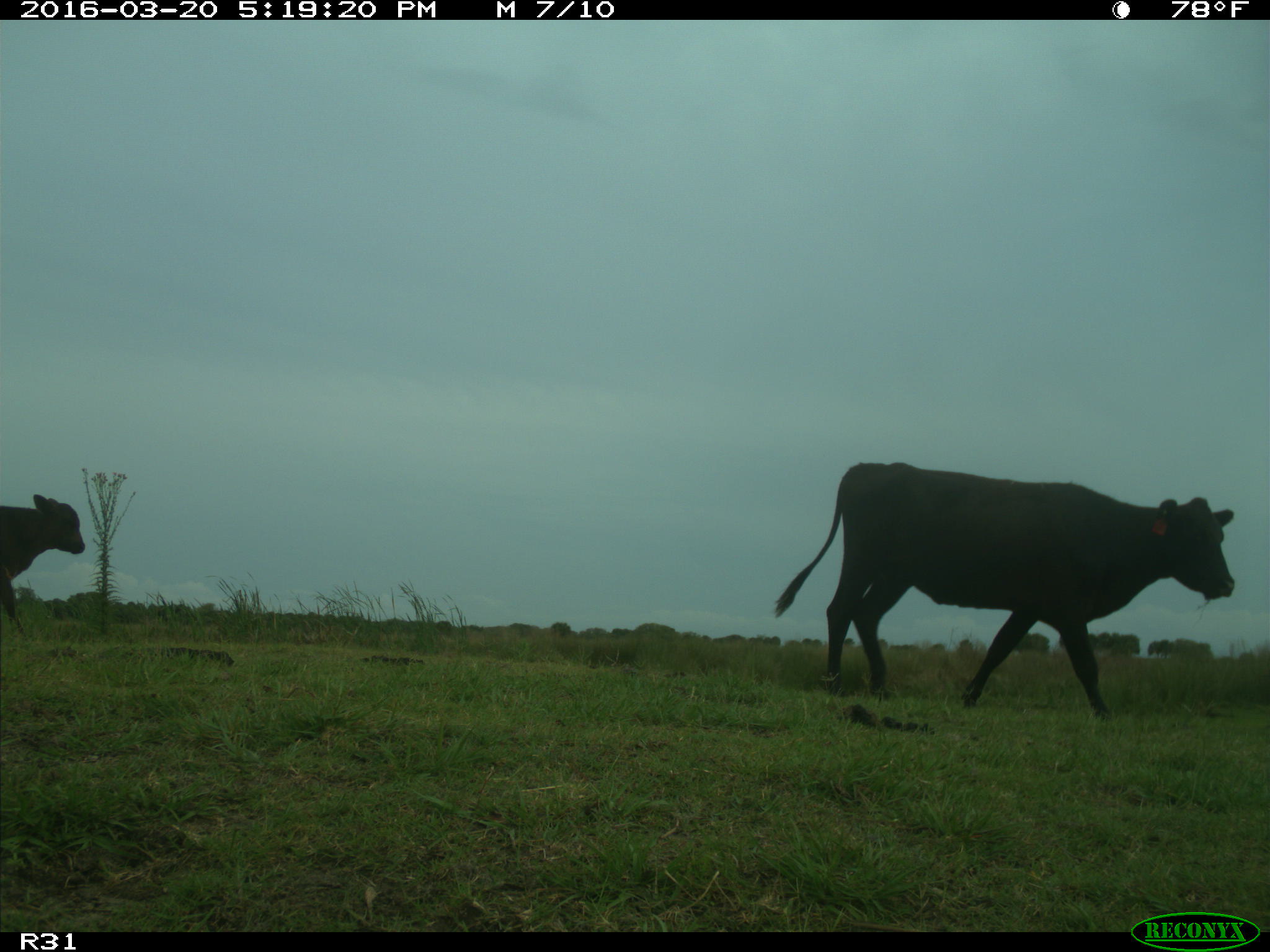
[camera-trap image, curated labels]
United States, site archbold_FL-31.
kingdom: Animalia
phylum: Chordata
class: Mammalia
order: Artiodactyla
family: Bovidae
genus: Bos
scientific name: Bos taurus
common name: domestic cow